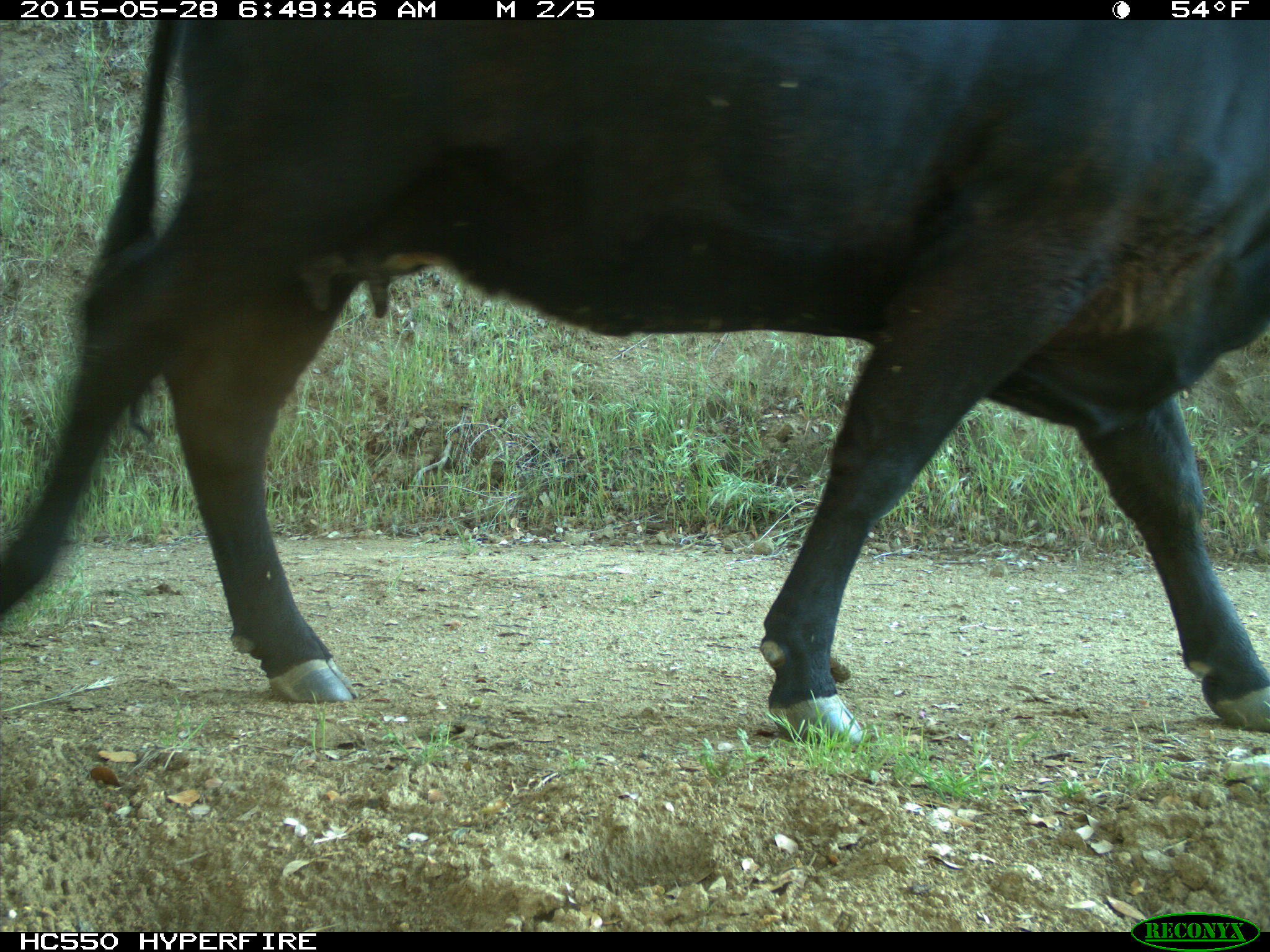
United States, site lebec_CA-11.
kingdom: Animalia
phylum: Chordata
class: Mammalia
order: Artiodactyla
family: Bovidae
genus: Bos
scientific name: Bos taurus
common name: domestic cow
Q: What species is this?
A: Bos taurus (domestic cow).